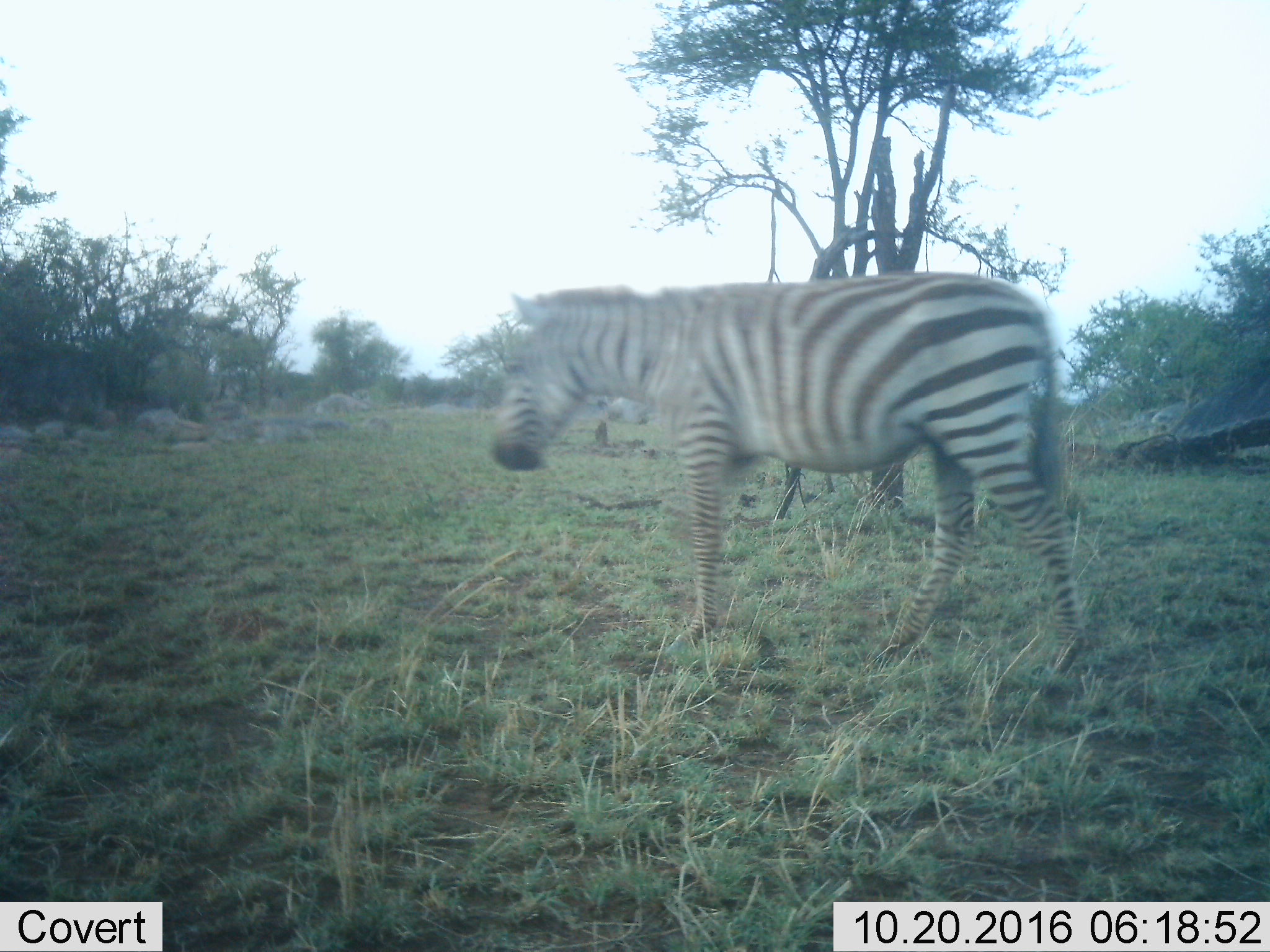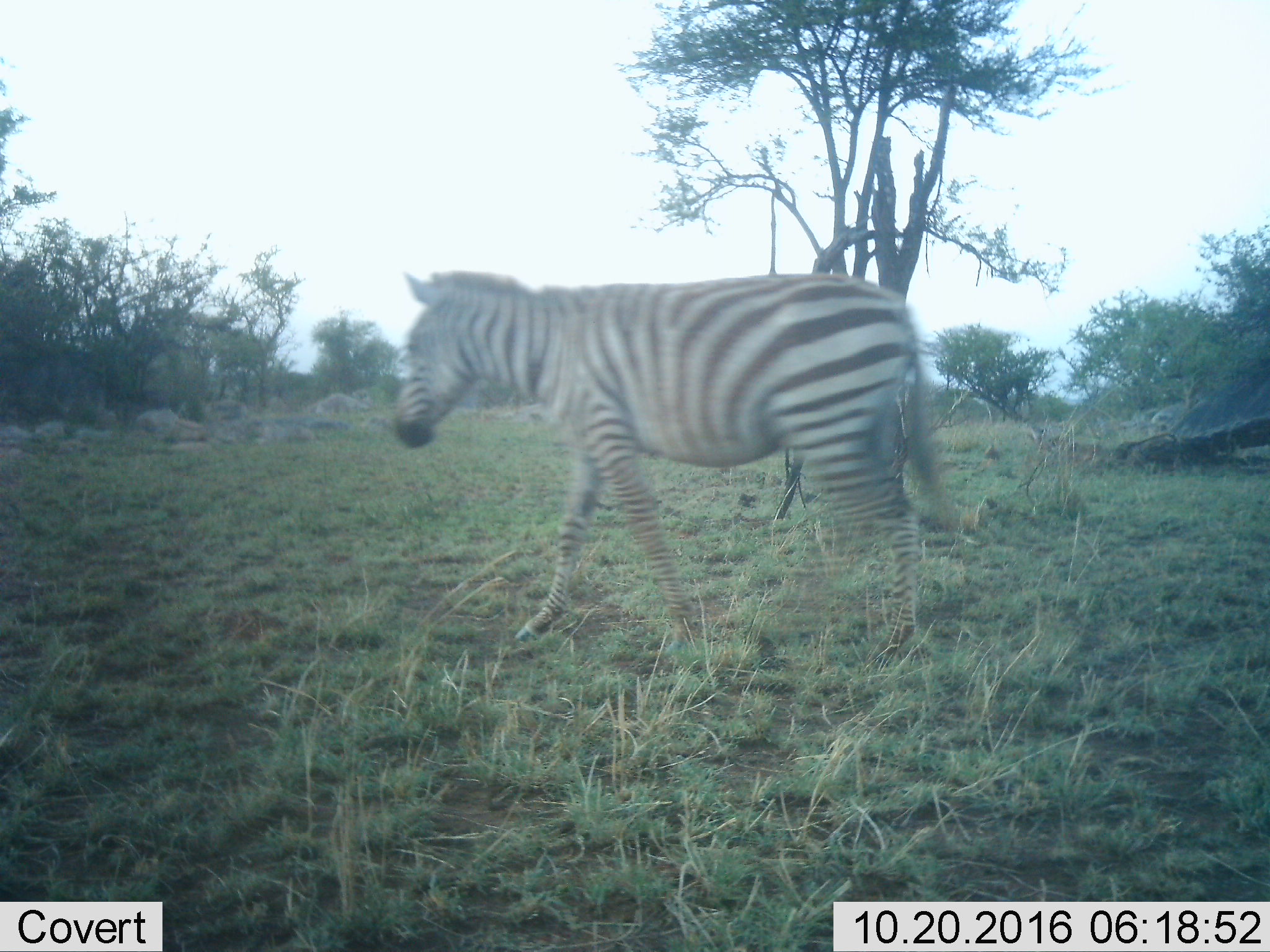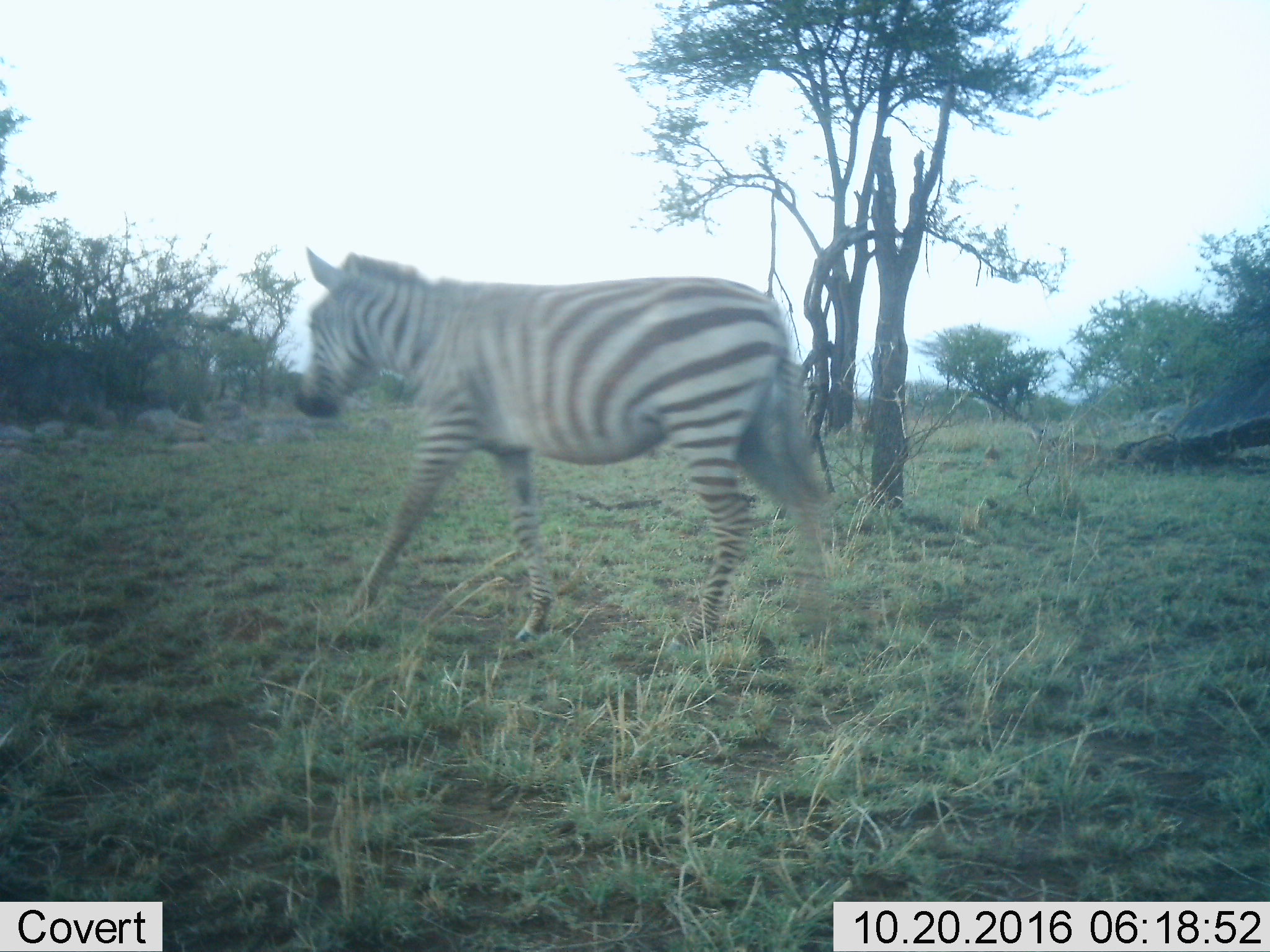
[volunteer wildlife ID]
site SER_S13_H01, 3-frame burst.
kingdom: Animalia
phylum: Chordata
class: Mammalia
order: Perissodactyla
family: Equidae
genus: Equus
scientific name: Equus quagga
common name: plains zebra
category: zebraplains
Zebraplains (plains zebra) (Equus quagga), count 1. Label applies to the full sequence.